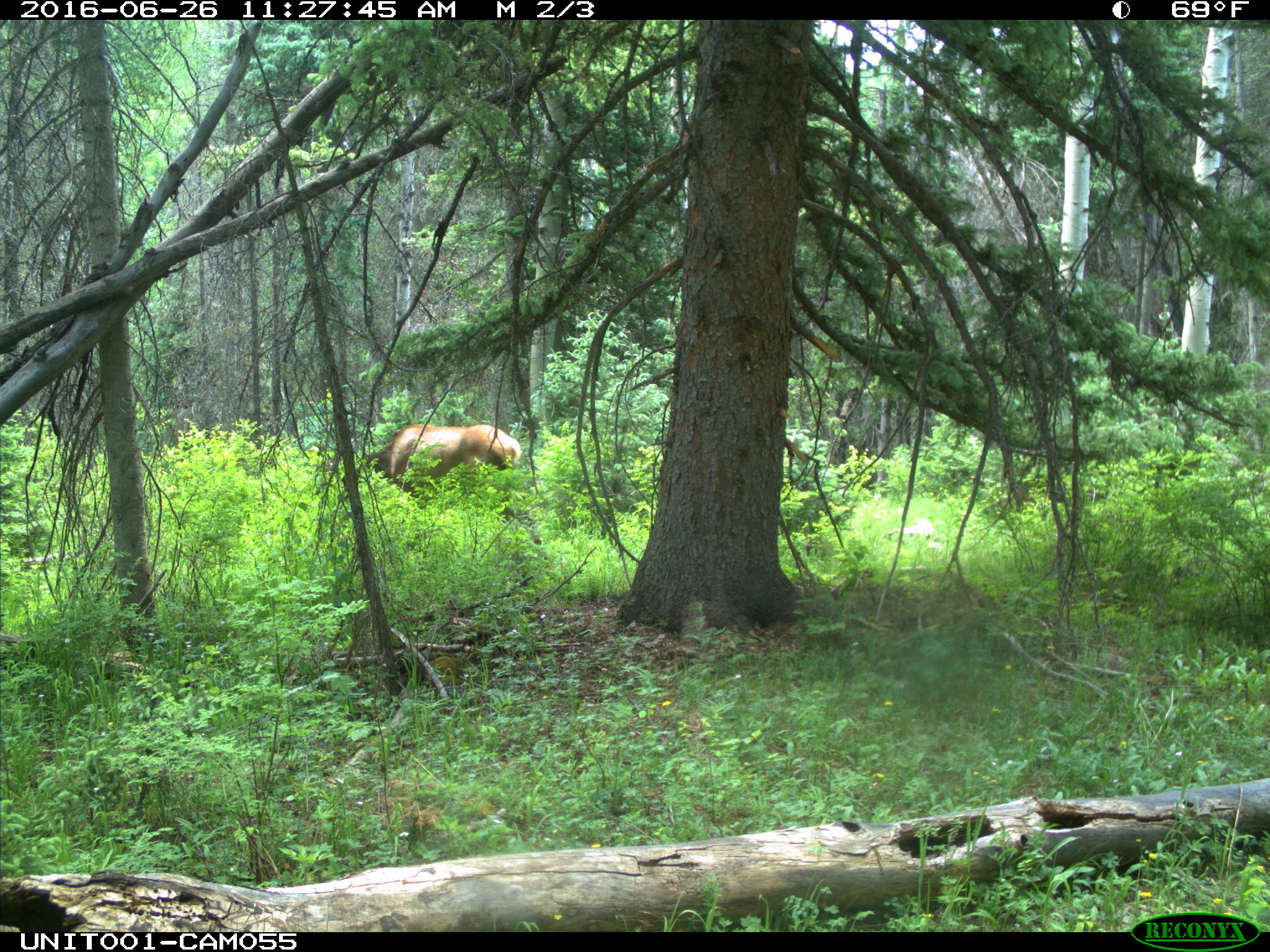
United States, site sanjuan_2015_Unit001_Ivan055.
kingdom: Animalia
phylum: Chordata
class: Mammalia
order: Artiodactyla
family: Cervidae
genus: Cervus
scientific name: Cervus elaphus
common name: red deer